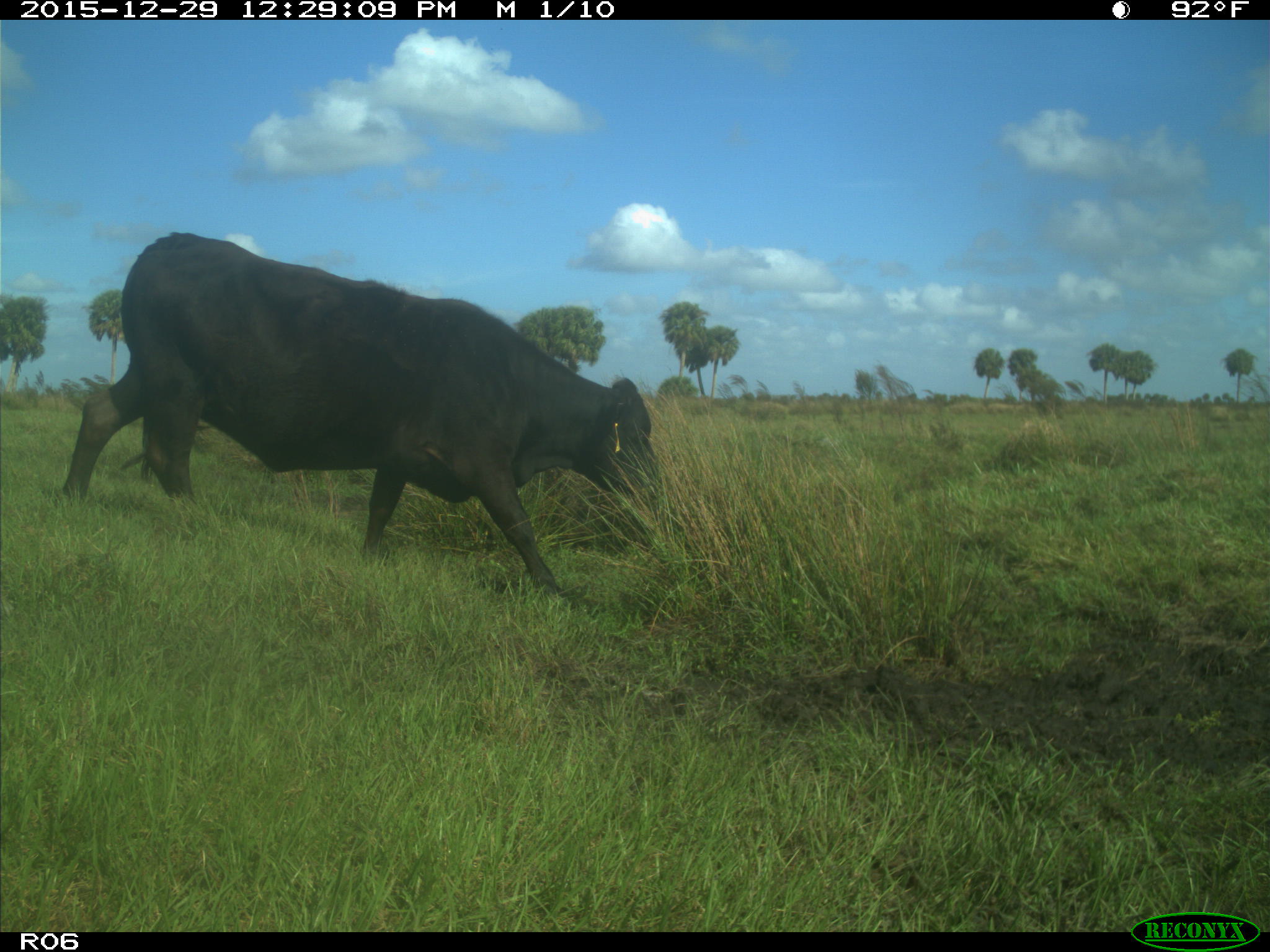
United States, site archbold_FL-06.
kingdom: Animalia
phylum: Chordata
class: Mammalia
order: Artiodactyla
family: Bovidae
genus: Bos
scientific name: Bos taurus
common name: domestic cow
Bos taurus (domestic cow).